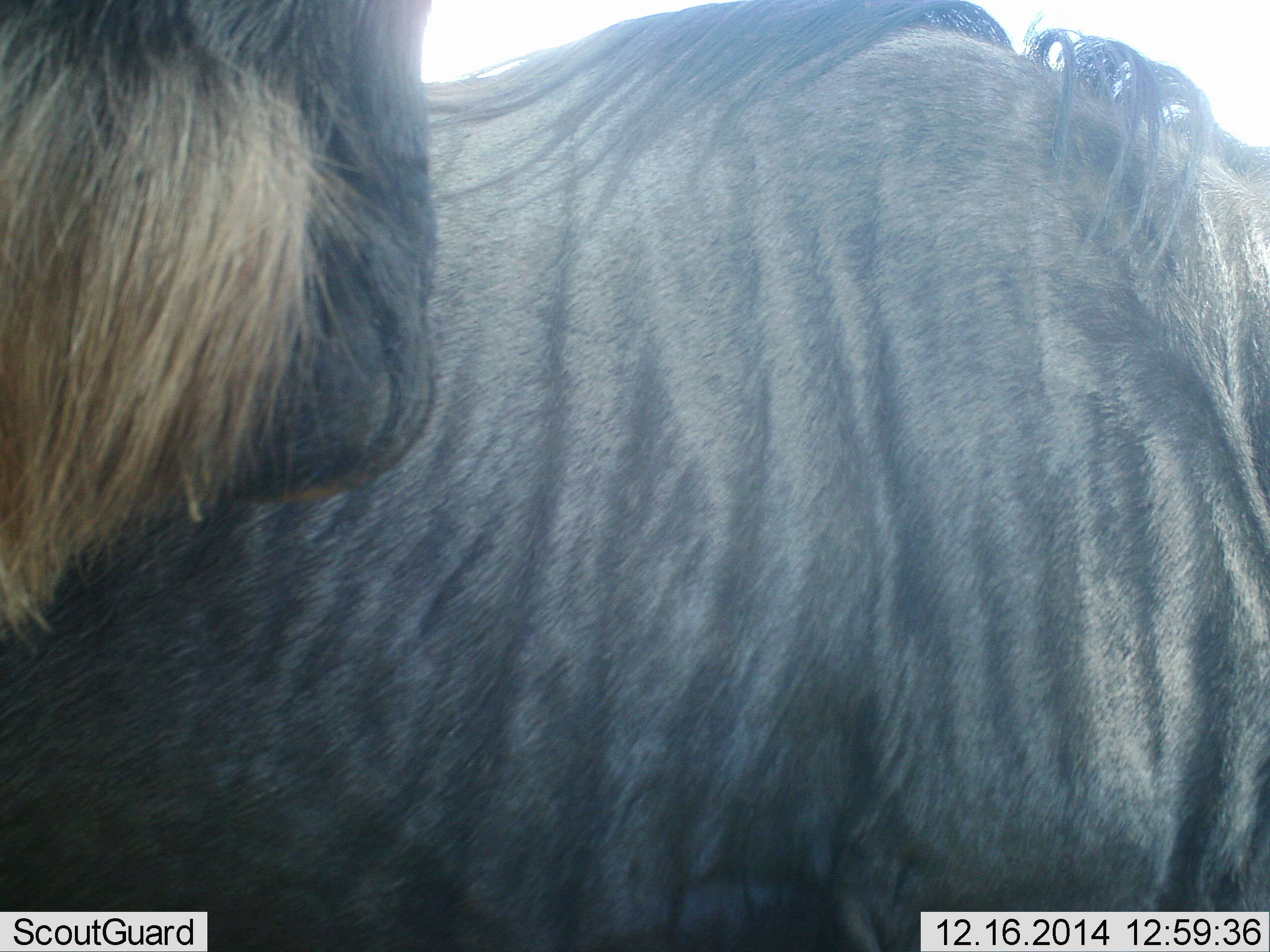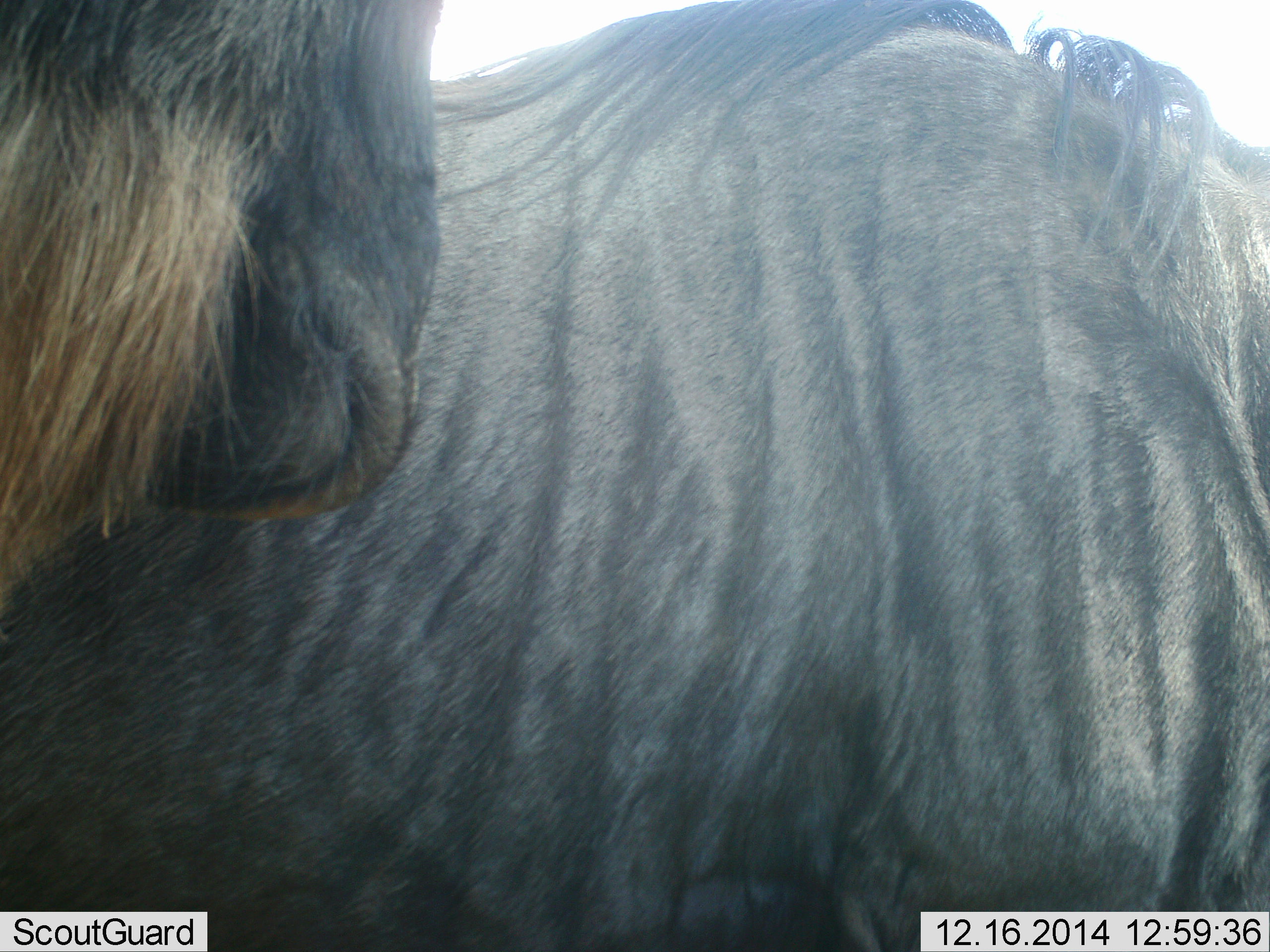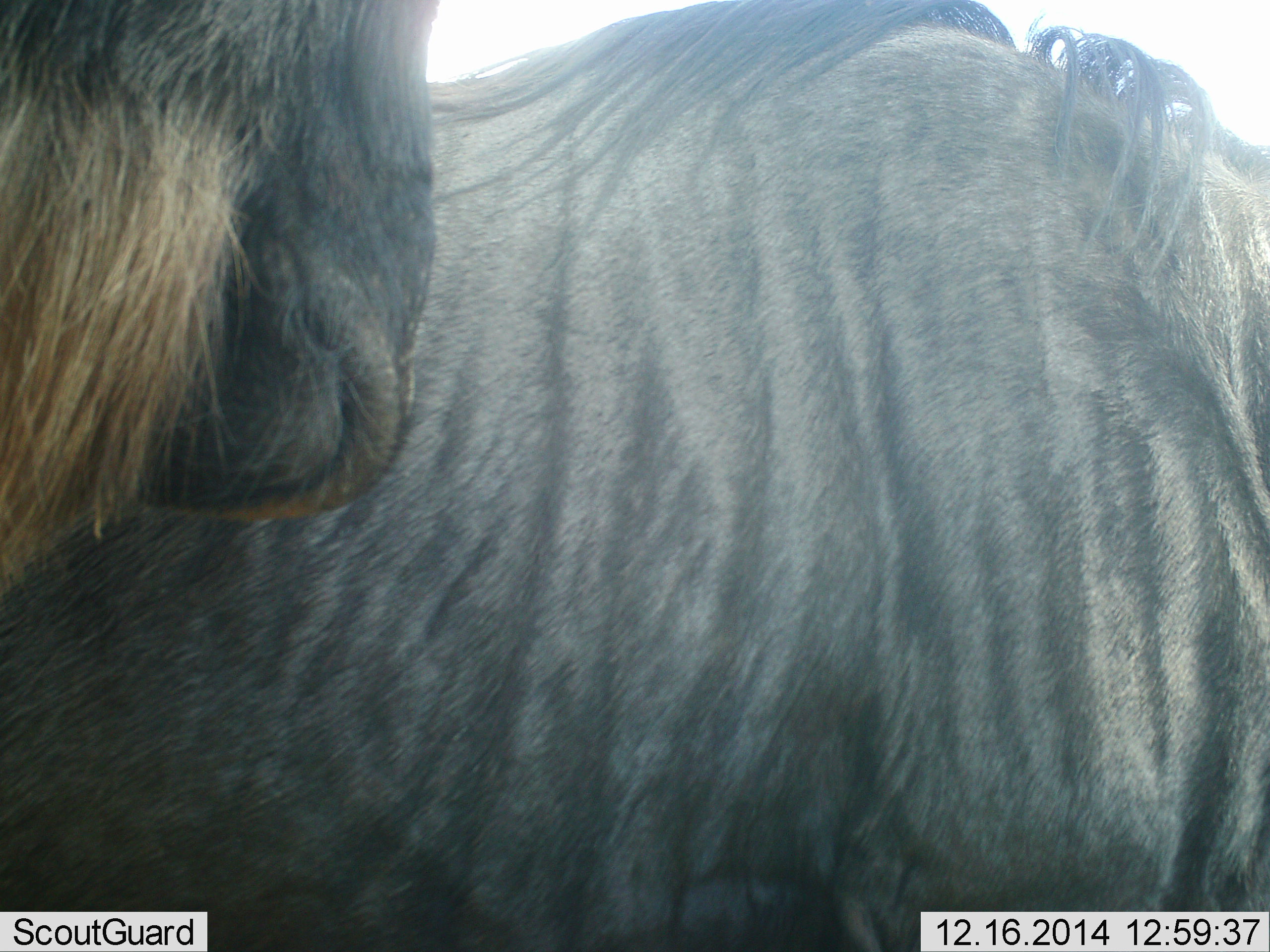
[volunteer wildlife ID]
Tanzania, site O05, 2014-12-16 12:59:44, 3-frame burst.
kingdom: Animalia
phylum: Chordata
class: Mammalia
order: Artiodactyla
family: Bovidae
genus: Connochaetes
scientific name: Connochaetes taurinus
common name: blue wildebeest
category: wildebeest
Wildebeest (blue wildebeest) (Connochaetes taurinus), count 2. Behavior (volunteer vote fractions): standing 90%, resting 0%, moving 10%, interacting 10%. Young present (vote fraction): 0%. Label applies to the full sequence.